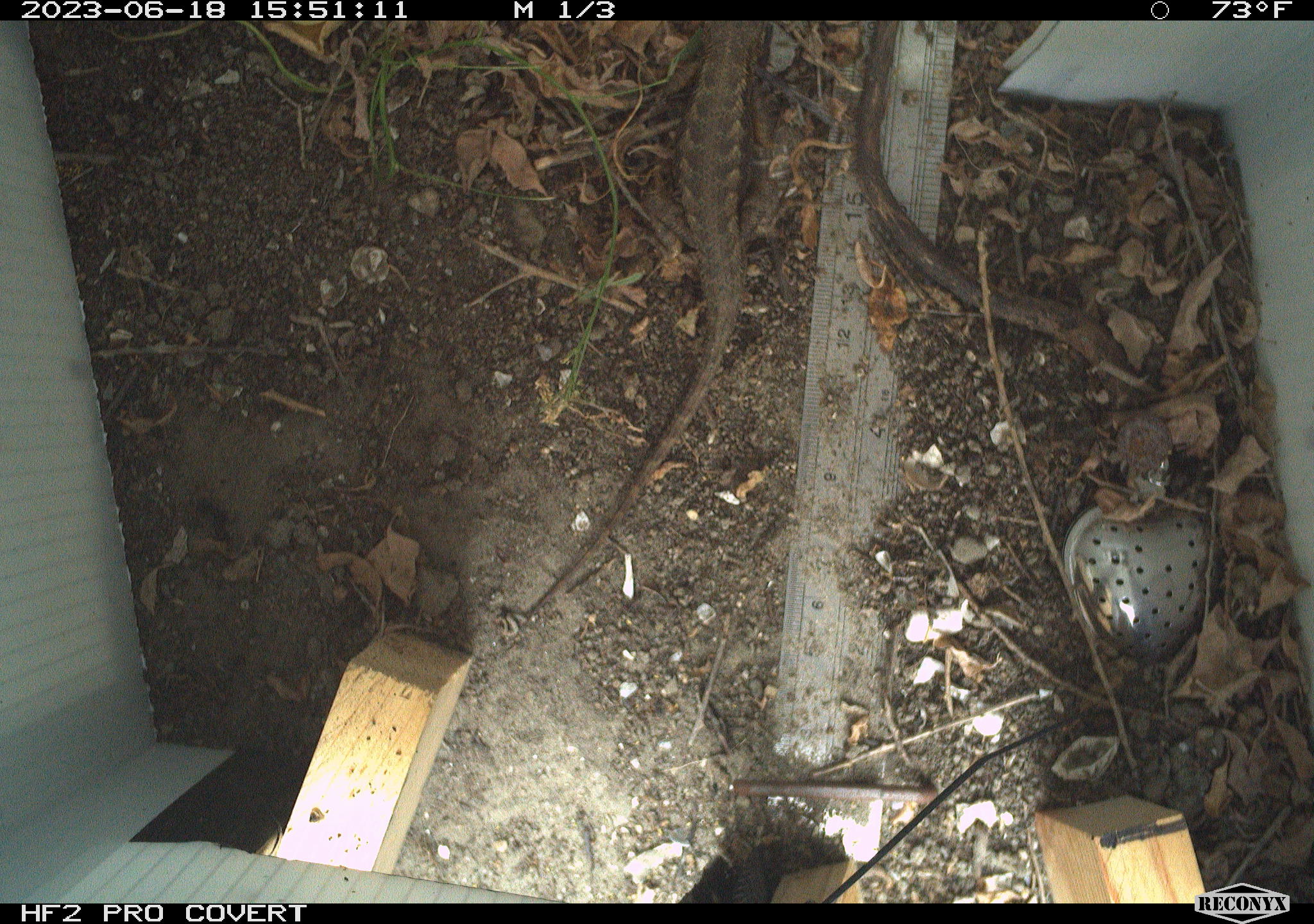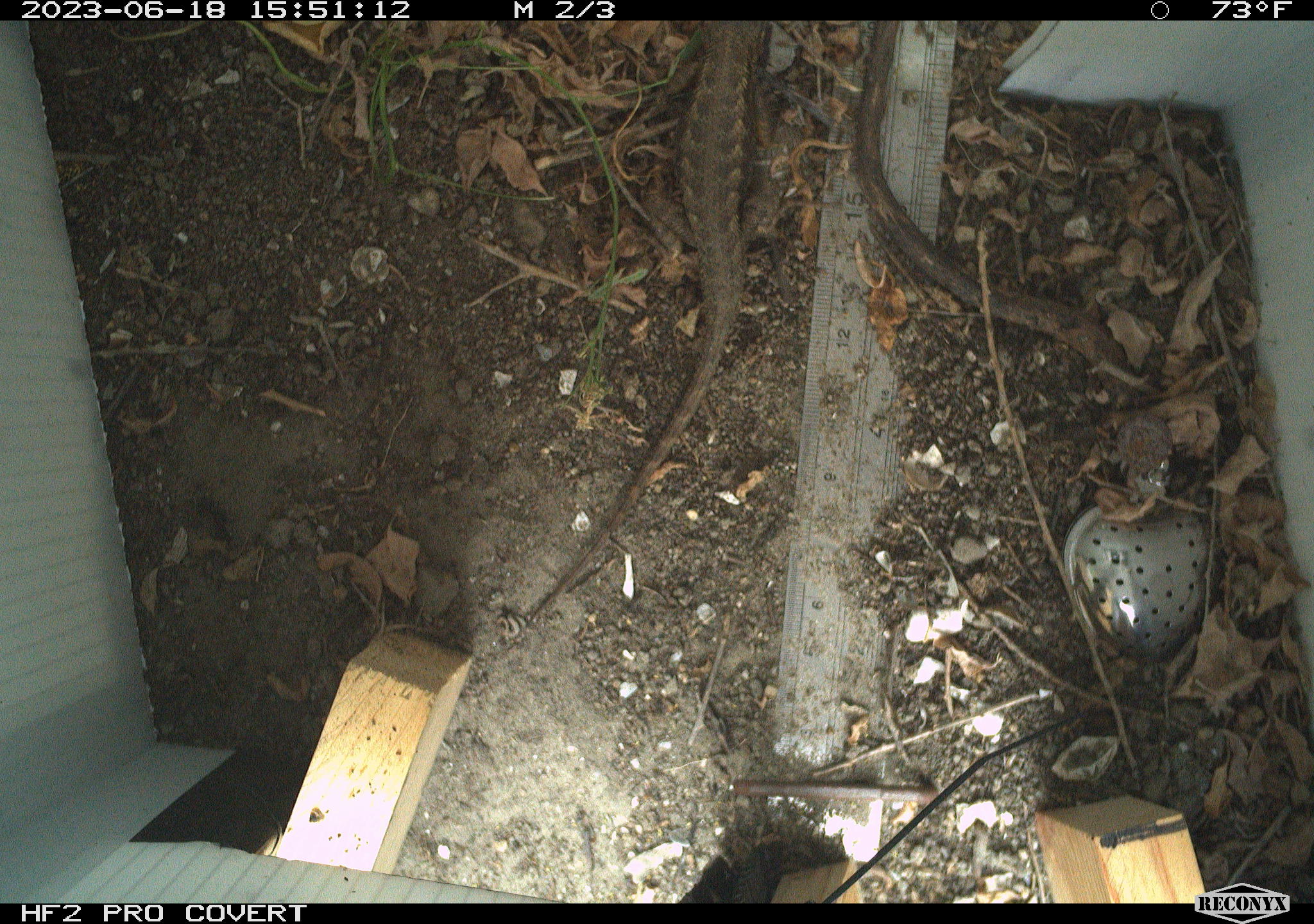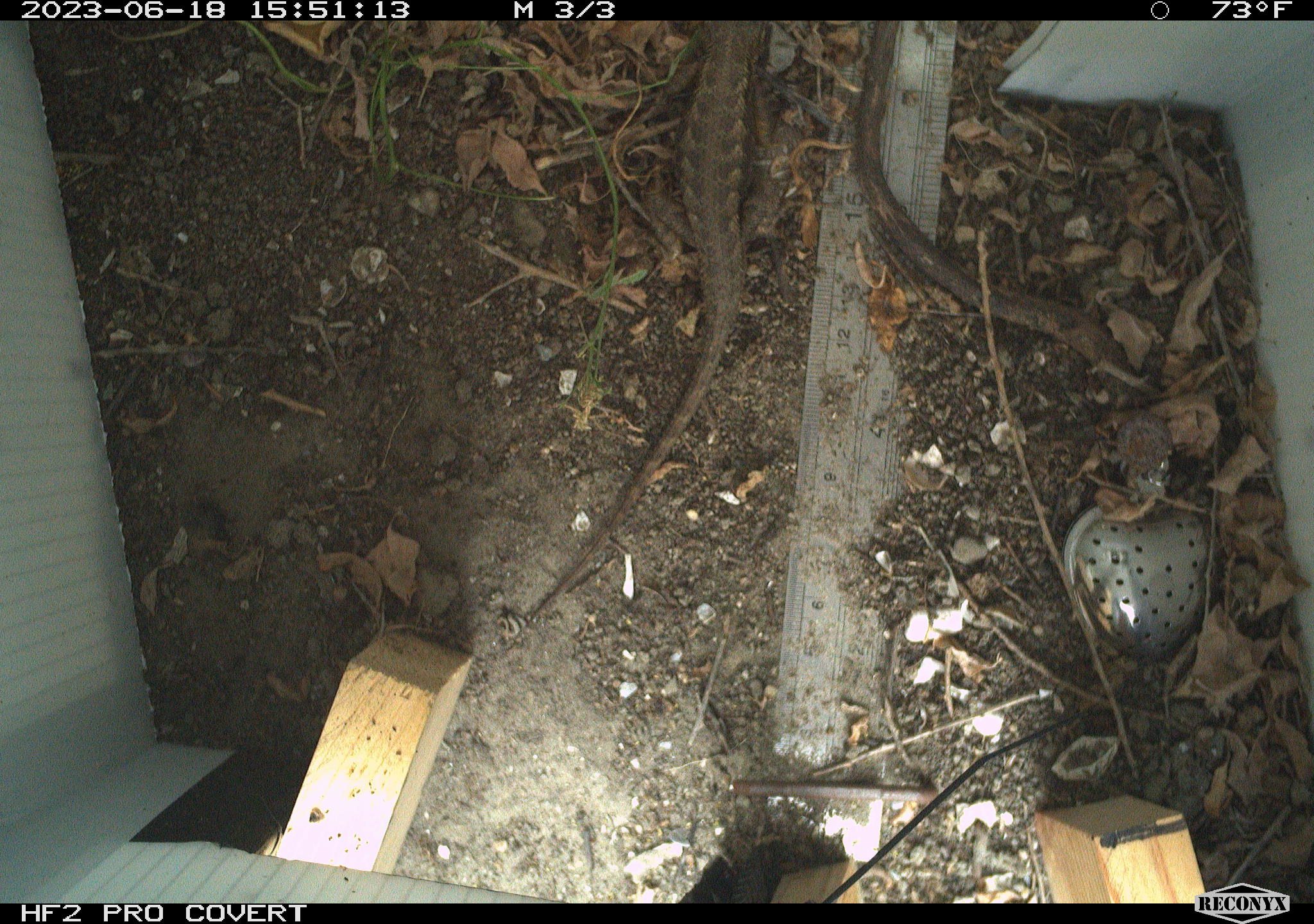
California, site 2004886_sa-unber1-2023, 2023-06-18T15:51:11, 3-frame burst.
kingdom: Animalia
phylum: Chordata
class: Reptilia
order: Squamata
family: Phrynosomatidae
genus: Sceloporus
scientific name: Sceloporus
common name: spiny lizards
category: sceloporus species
Sceloporus species (spiny lizards) (Sceloporus).